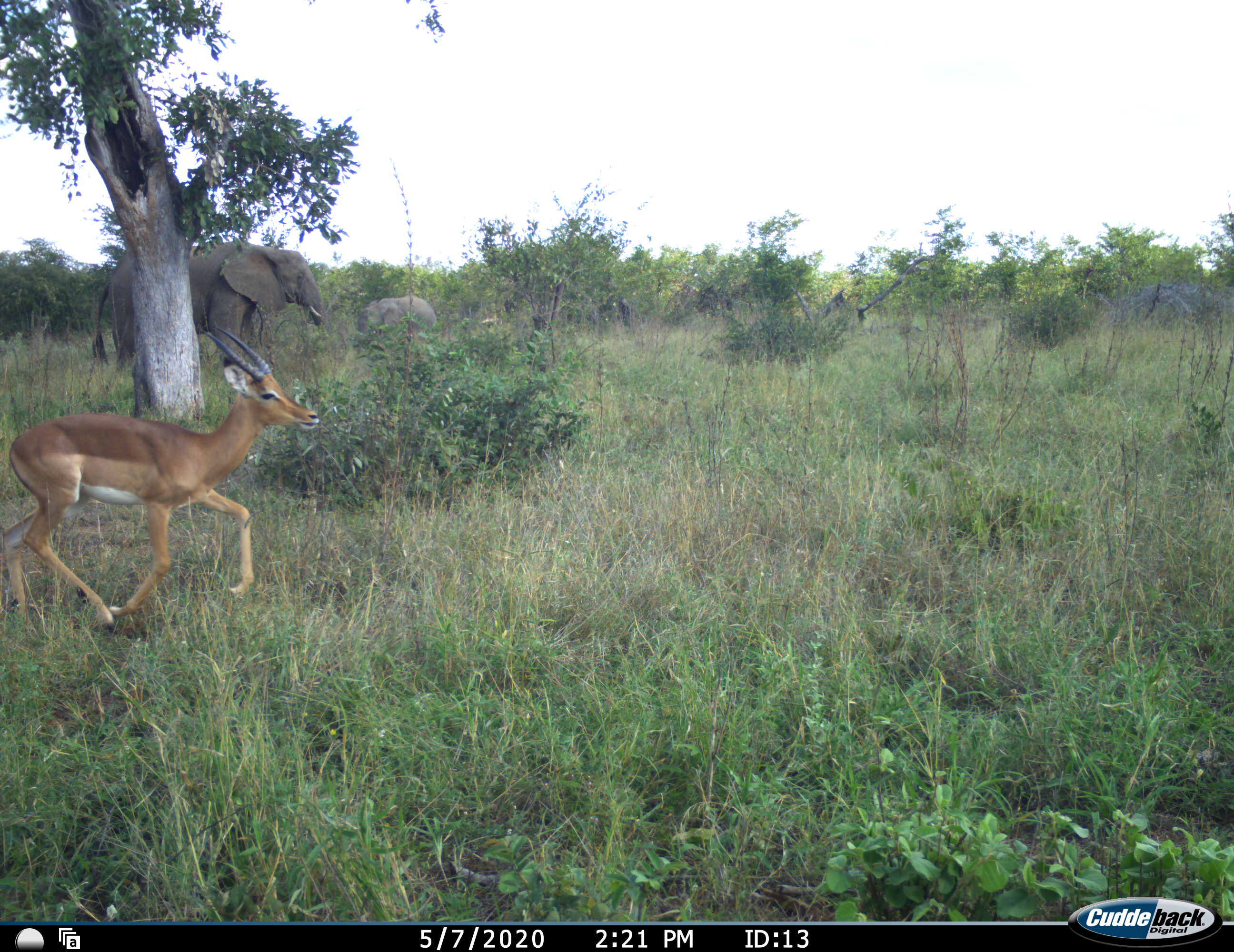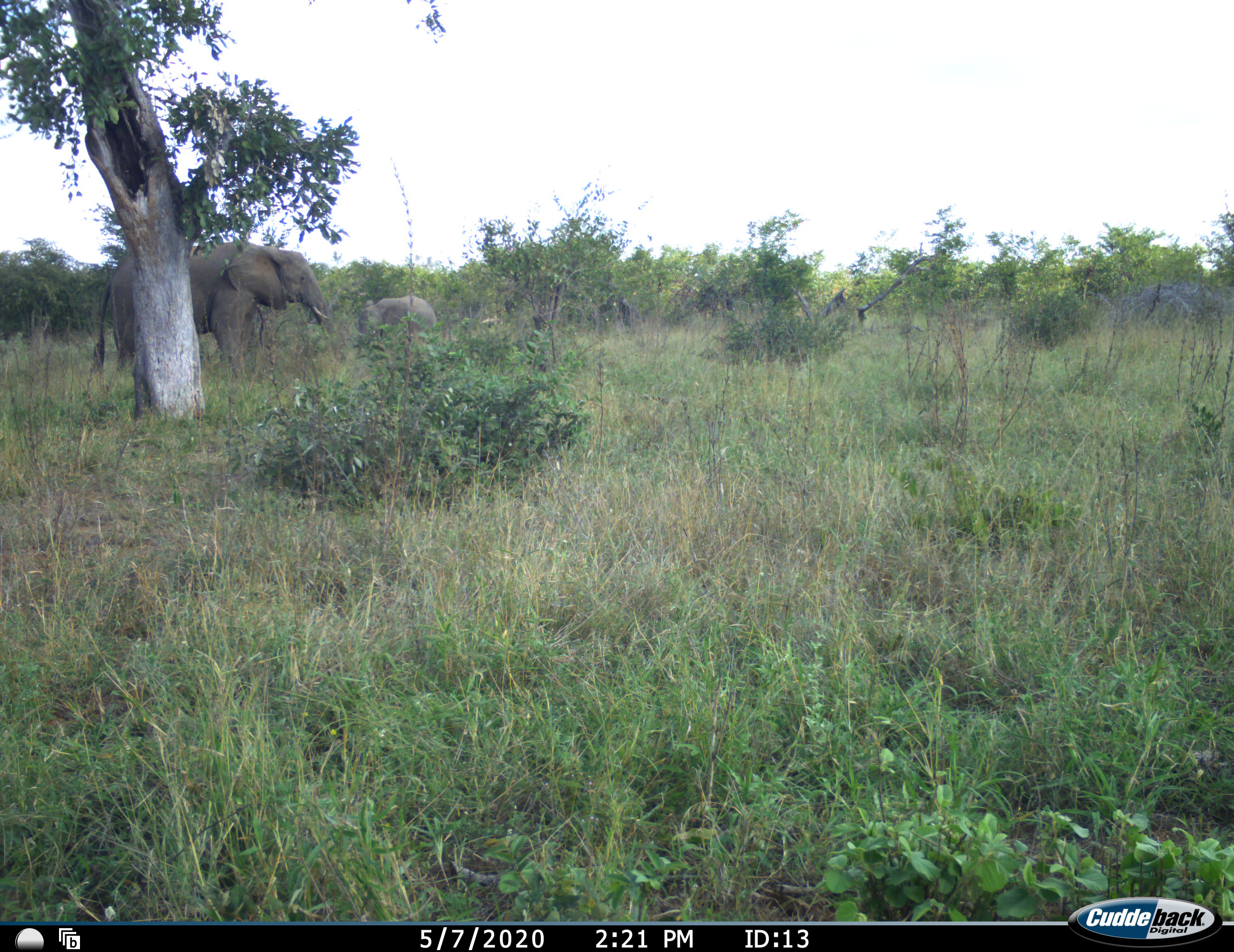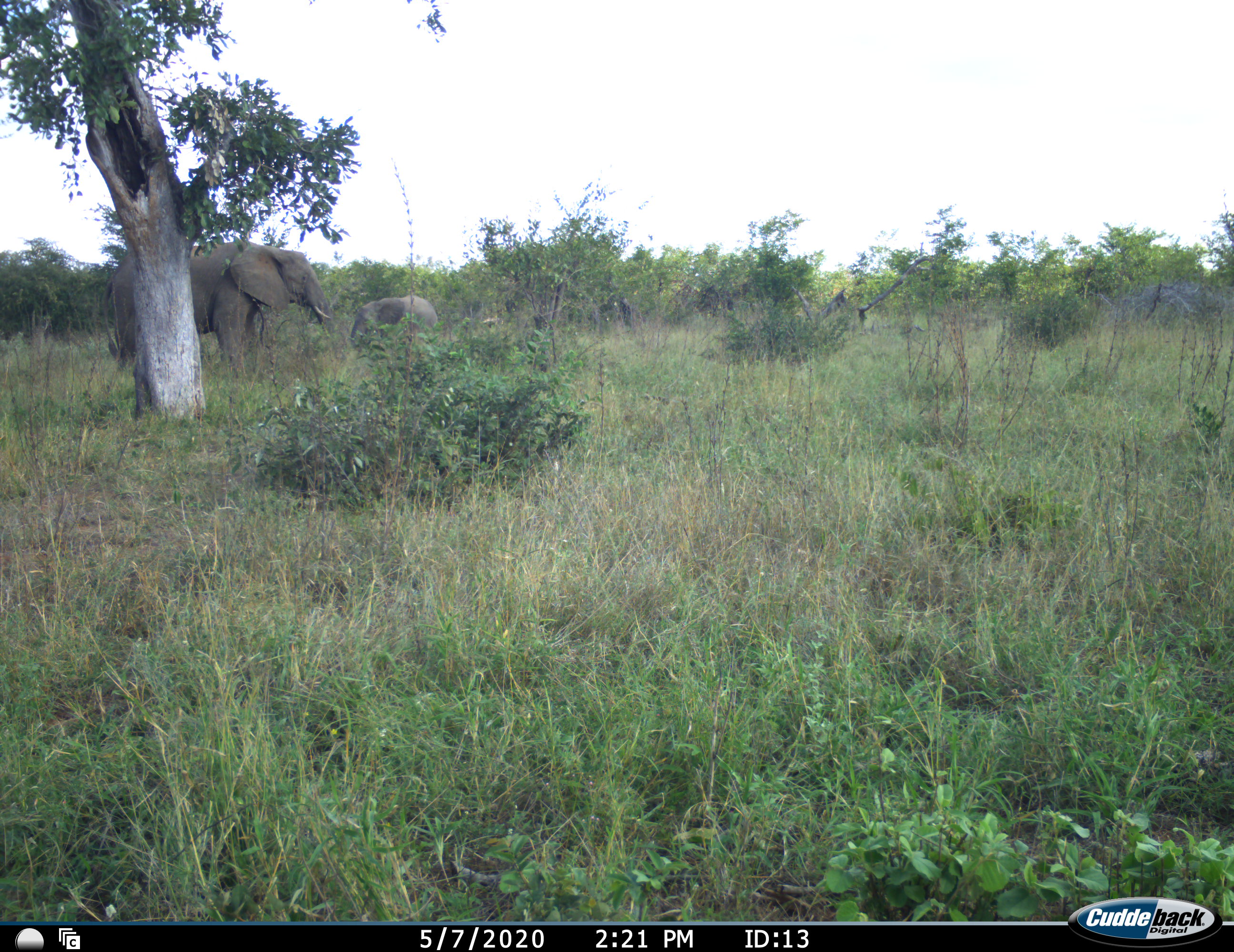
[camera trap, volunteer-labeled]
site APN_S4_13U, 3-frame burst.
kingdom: Animalia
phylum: Chordata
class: Mammalia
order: Proboscidea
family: Elephantidae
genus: Loxodonta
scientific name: Loxodonta africana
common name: african bush elephant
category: elephant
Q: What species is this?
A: Elephant (african bush elephant) (Loxodonta africana).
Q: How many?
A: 2.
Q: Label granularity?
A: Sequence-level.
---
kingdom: Animalia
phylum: Chordata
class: Mammalia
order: Artiodactyla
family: Bovidae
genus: Aepyceros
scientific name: Aepyceros melampus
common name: impala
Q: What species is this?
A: Impala (Aepyceros melampus).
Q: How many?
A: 1.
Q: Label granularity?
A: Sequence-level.